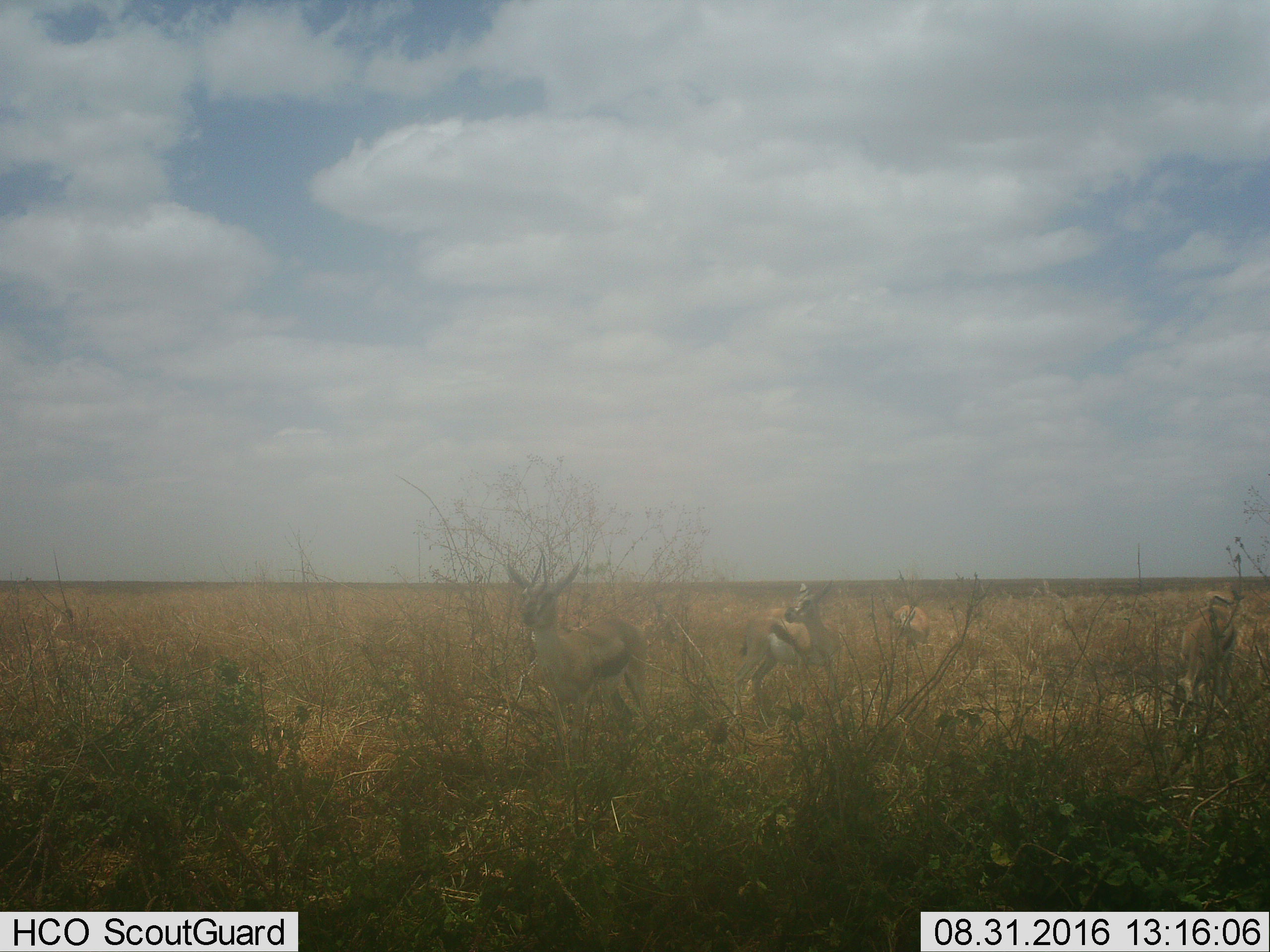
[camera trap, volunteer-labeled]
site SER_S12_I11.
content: unidentified animal